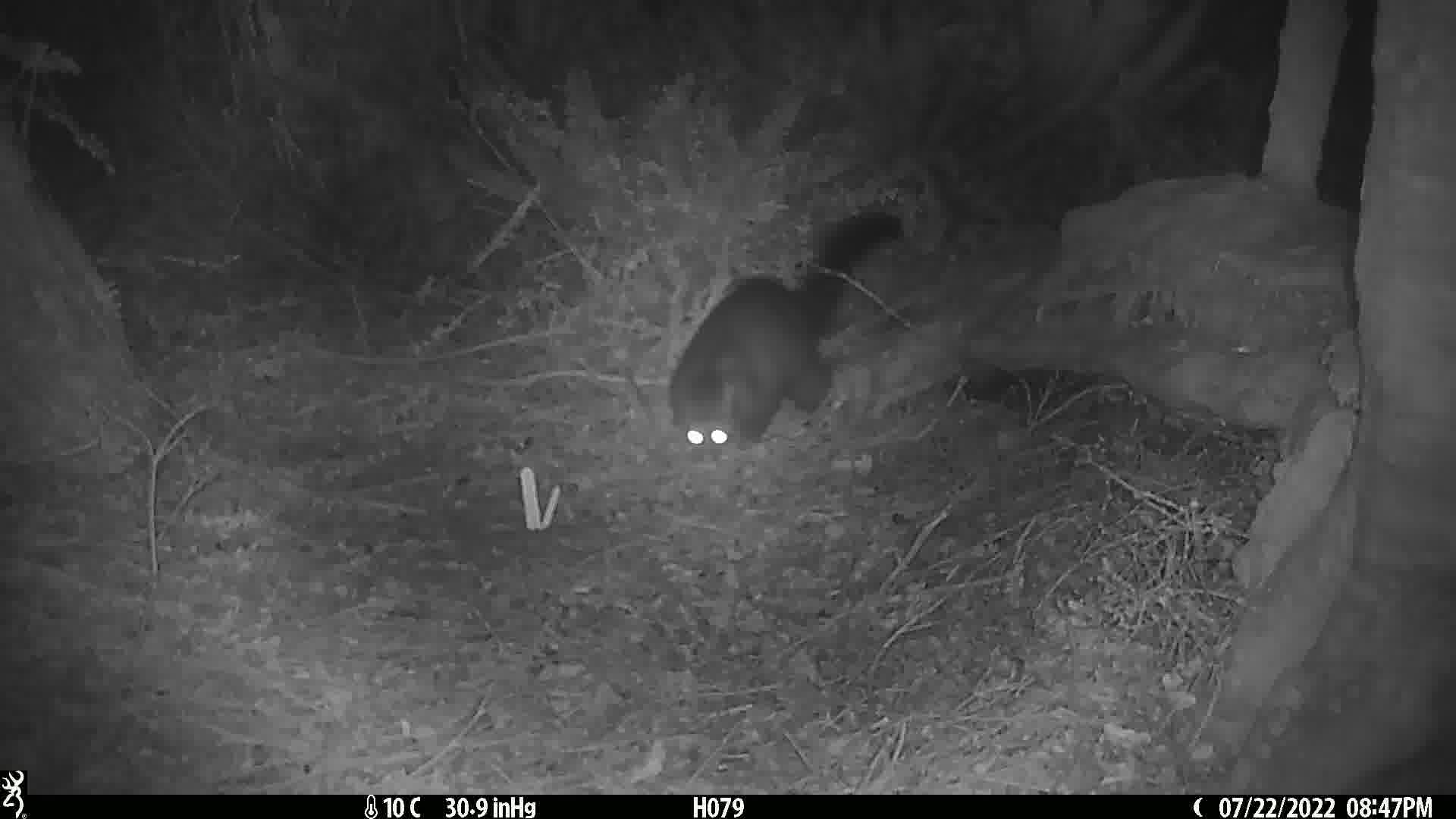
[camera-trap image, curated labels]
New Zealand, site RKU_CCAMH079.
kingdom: Animalia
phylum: Chordata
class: Mammalia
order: Diprotodontia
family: Phalangeridae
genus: Trichosurus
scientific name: Trichosurus vulpecula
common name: common brushtail possum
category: possum